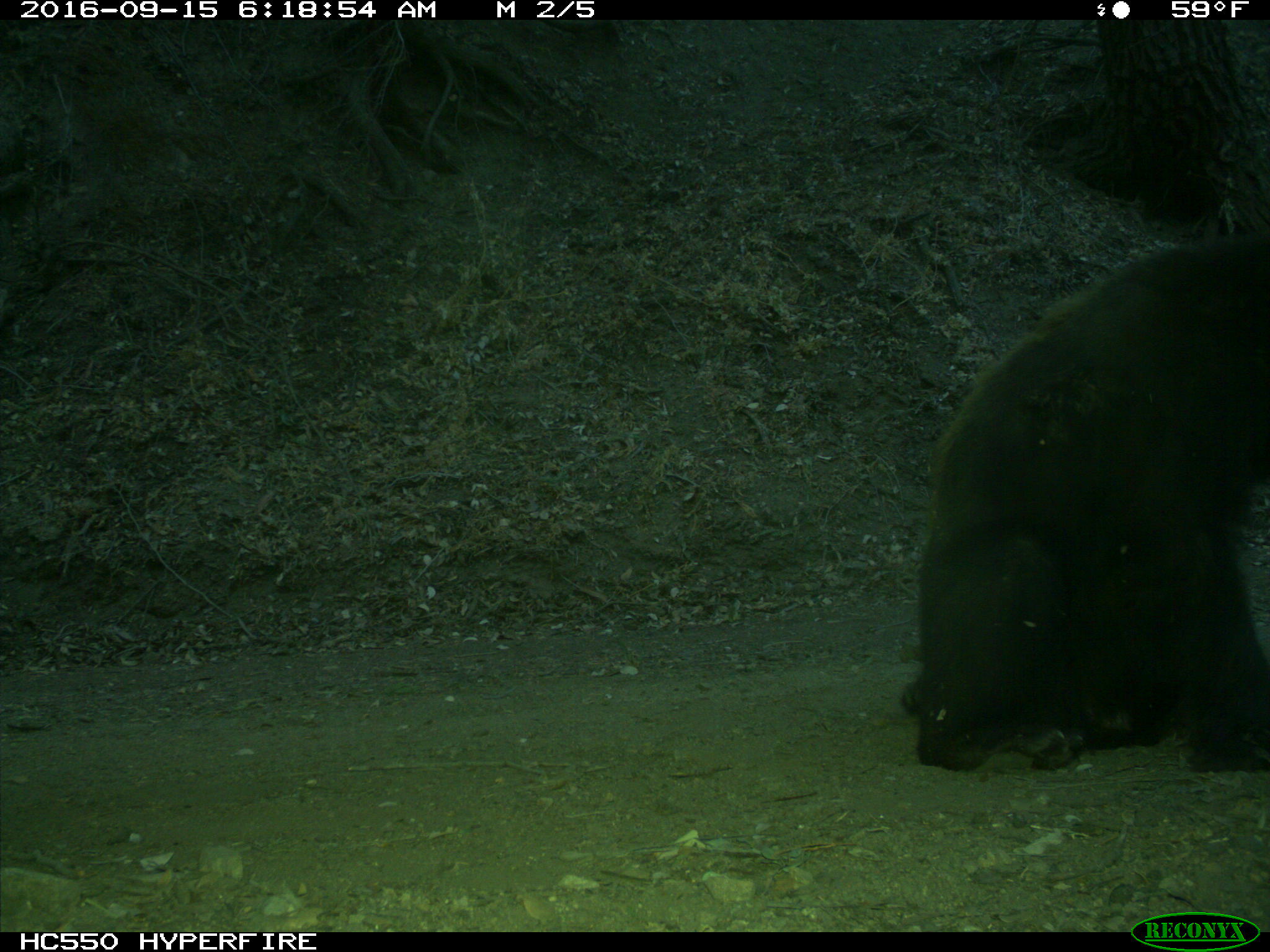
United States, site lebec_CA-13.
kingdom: Animalia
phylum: Chordata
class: Mammalia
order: Carnivora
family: Ursidae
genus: Ursus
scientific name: Ursus americanus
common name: american black bear